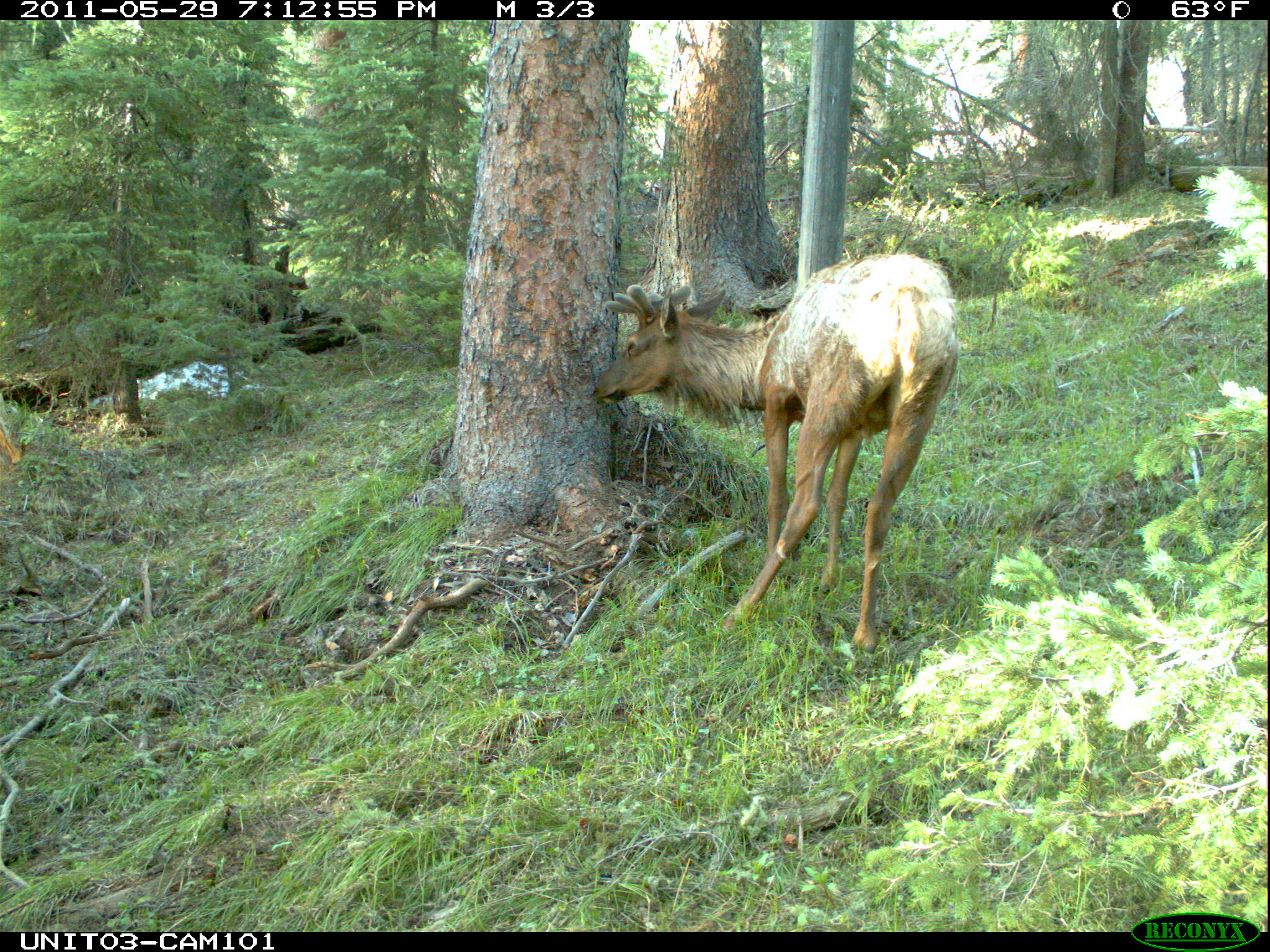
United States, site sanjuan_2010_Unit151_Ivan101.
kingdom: Animalia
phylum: Chordata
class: Mammalia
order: Artiodactyla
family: Cervidae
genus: Cervus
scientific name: Cervus elaphus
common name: red deer